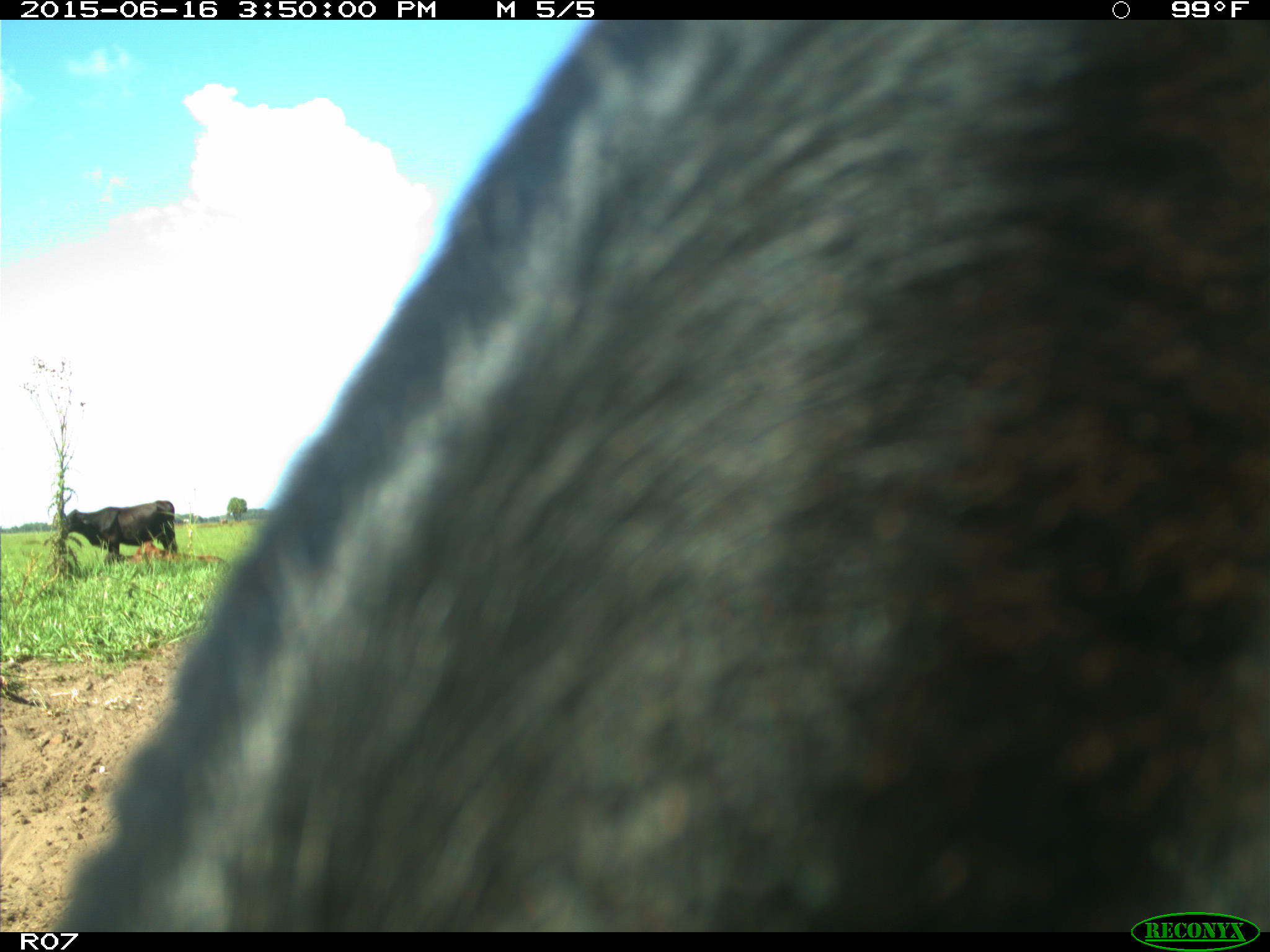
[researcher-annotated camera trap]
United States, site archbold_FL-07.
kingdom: Animalia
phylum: Chordata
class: Mammalia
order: Artiodactyla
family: Bovidae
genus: Bos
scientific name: Bos taurus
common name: domestic cow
Bos taurus (domestic cow).